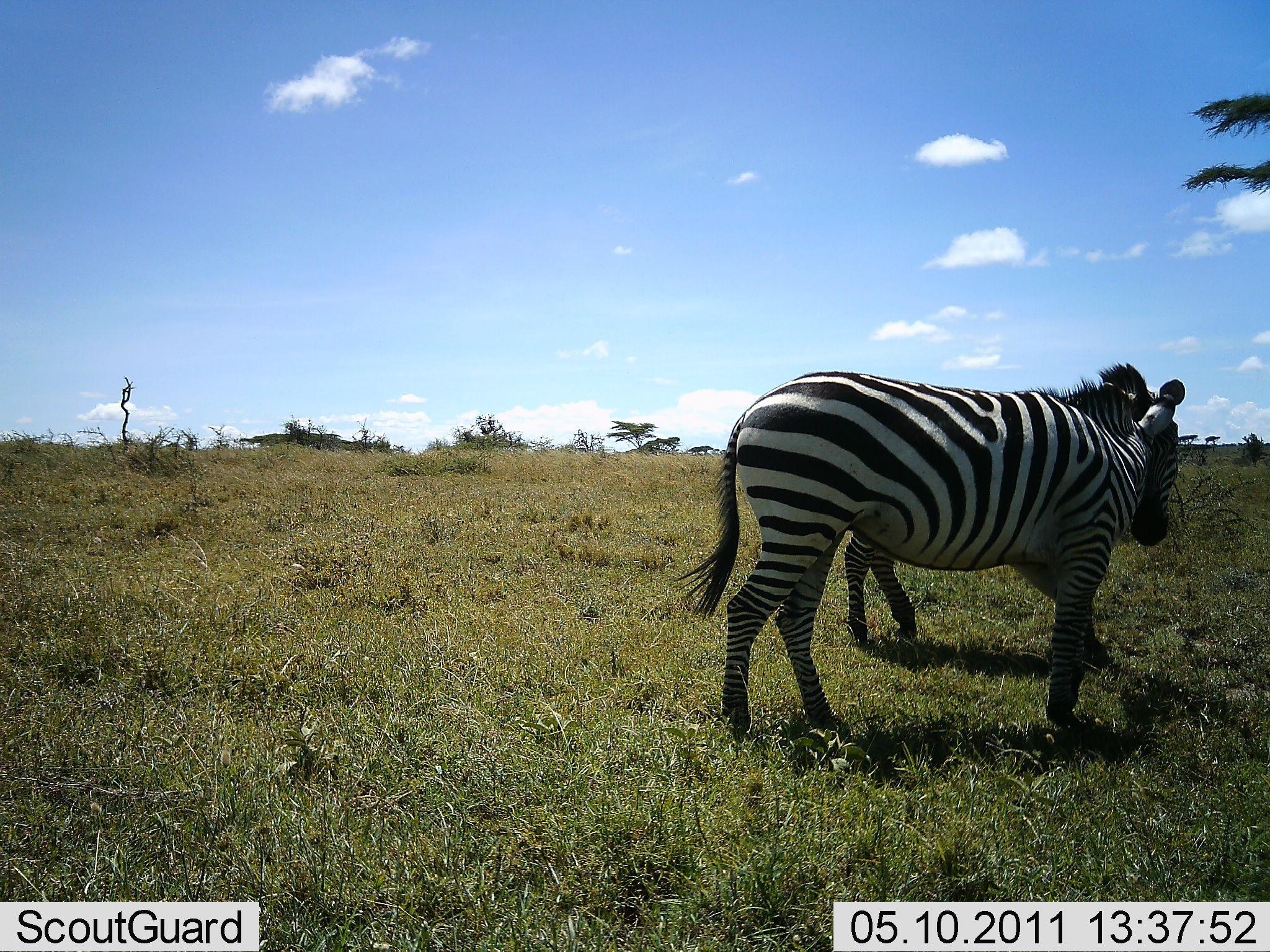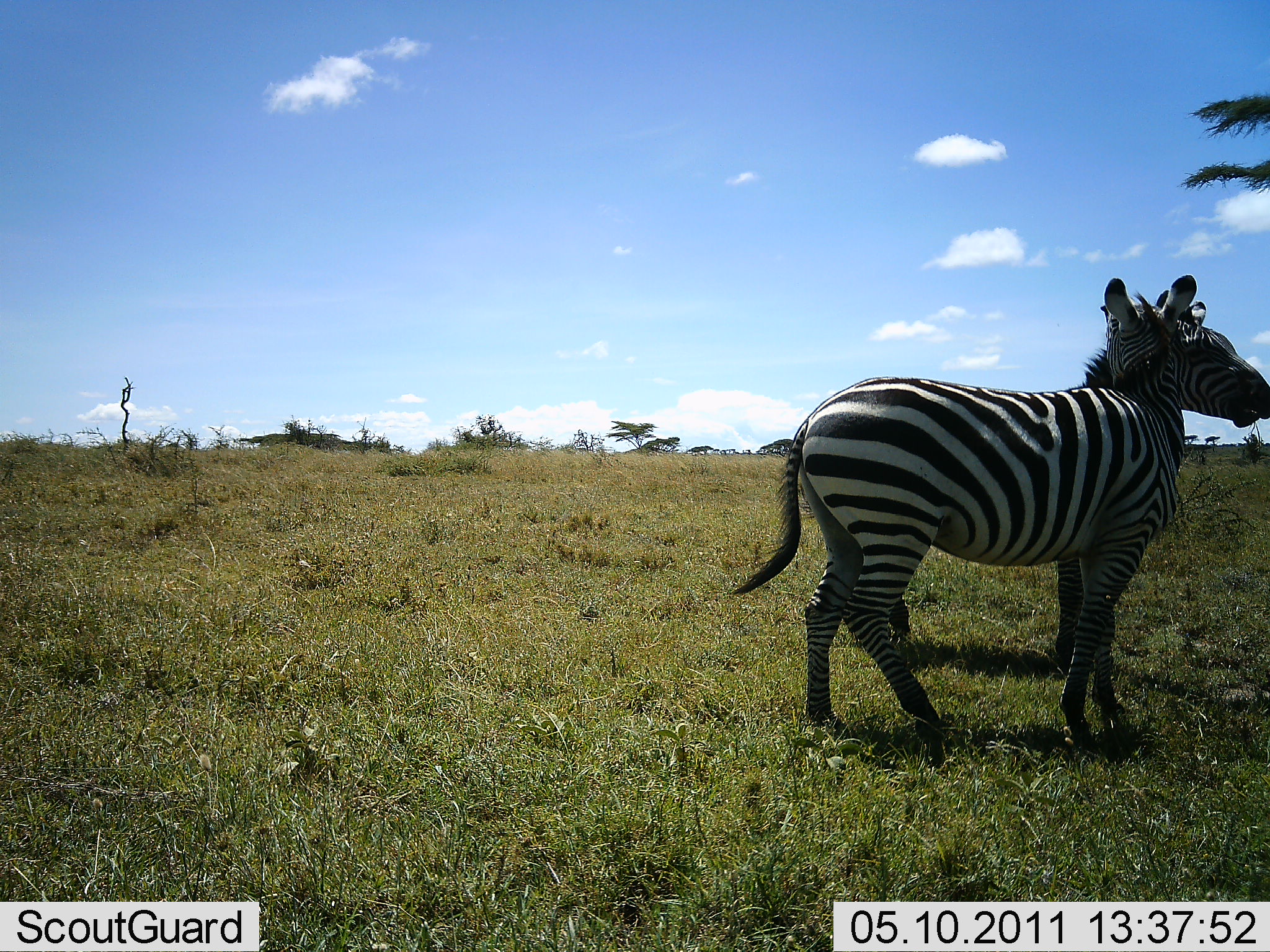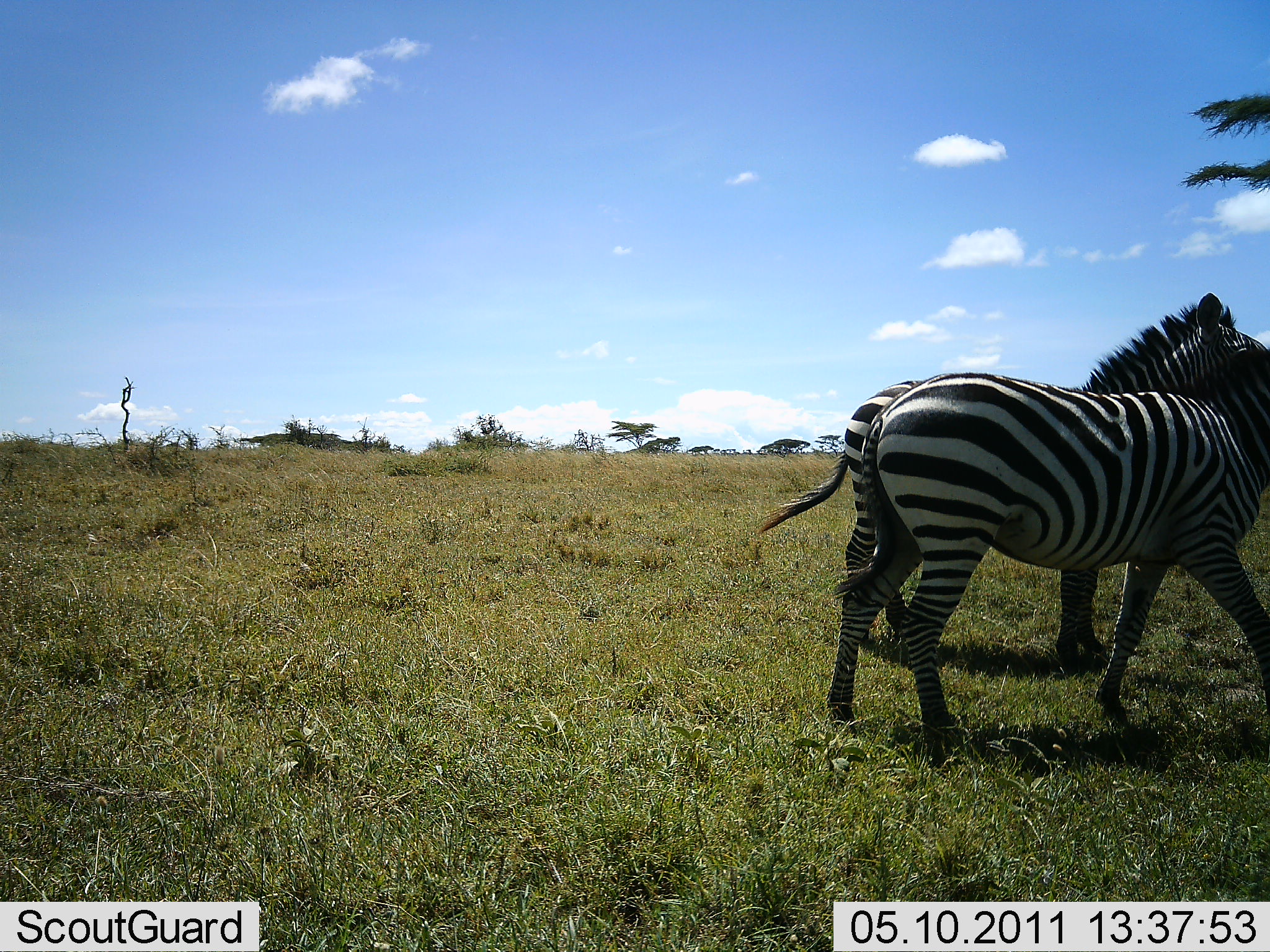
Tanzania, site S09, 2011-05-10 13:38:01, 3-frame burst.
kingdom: Animalia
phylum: Chordata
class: Mammalia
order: Perissodactyla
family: Equidae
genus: Equus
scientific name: Equus quagga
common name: plains zebra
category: zebra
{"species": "zebra (plains zebra) (Equus quagga)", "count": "2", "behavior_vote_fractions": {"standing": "53%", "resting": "0%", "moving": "13%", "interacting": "60%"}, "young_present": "0%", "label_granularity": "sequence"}